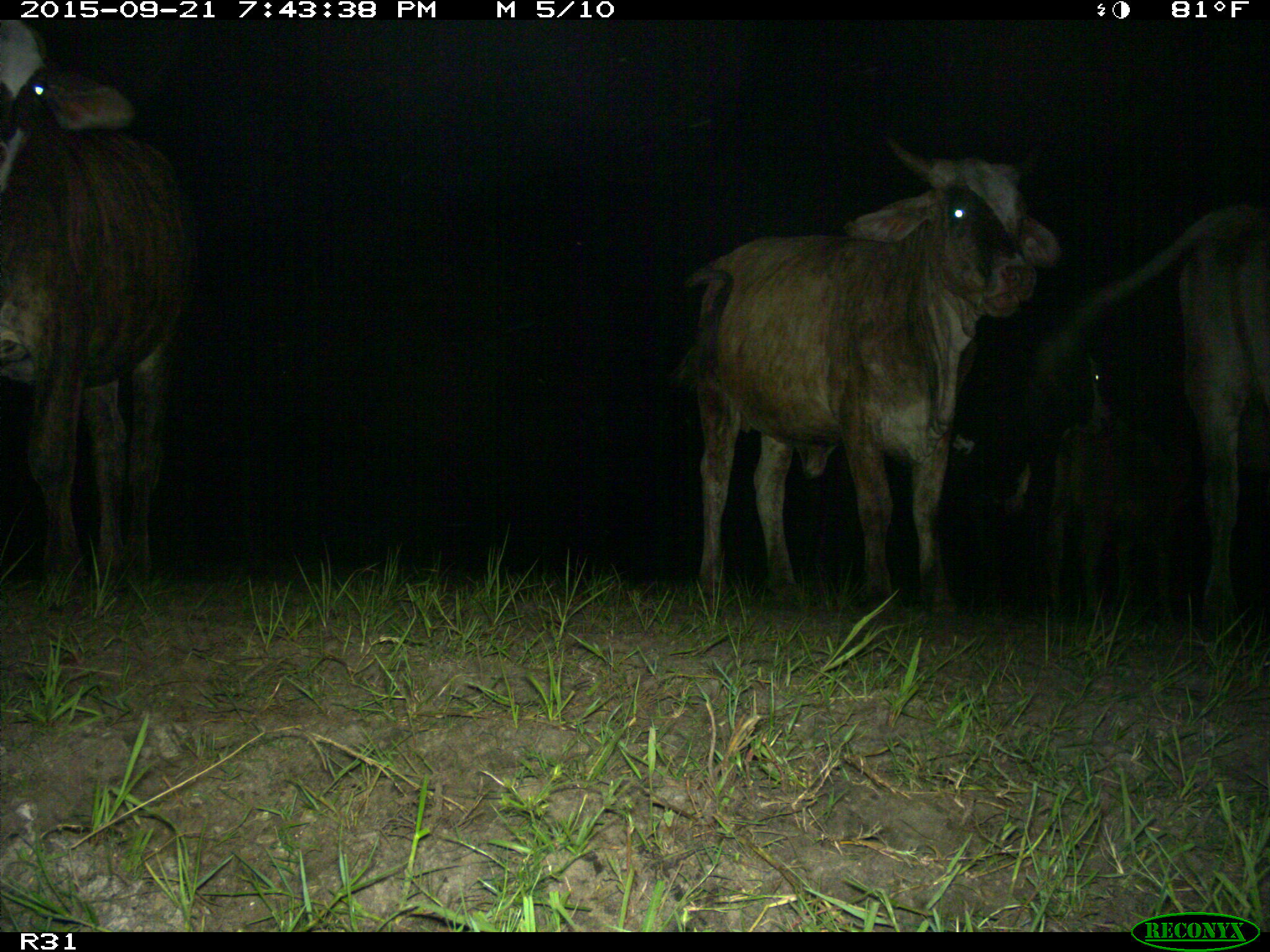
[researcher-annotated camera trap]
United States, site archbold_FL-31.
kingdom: Animalia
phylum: Chordata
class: Mammalia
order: Artiodactyla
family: Bovidae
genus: Bos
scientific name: Bos taurus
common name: domestic cow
Bos taurus (domestic cow).